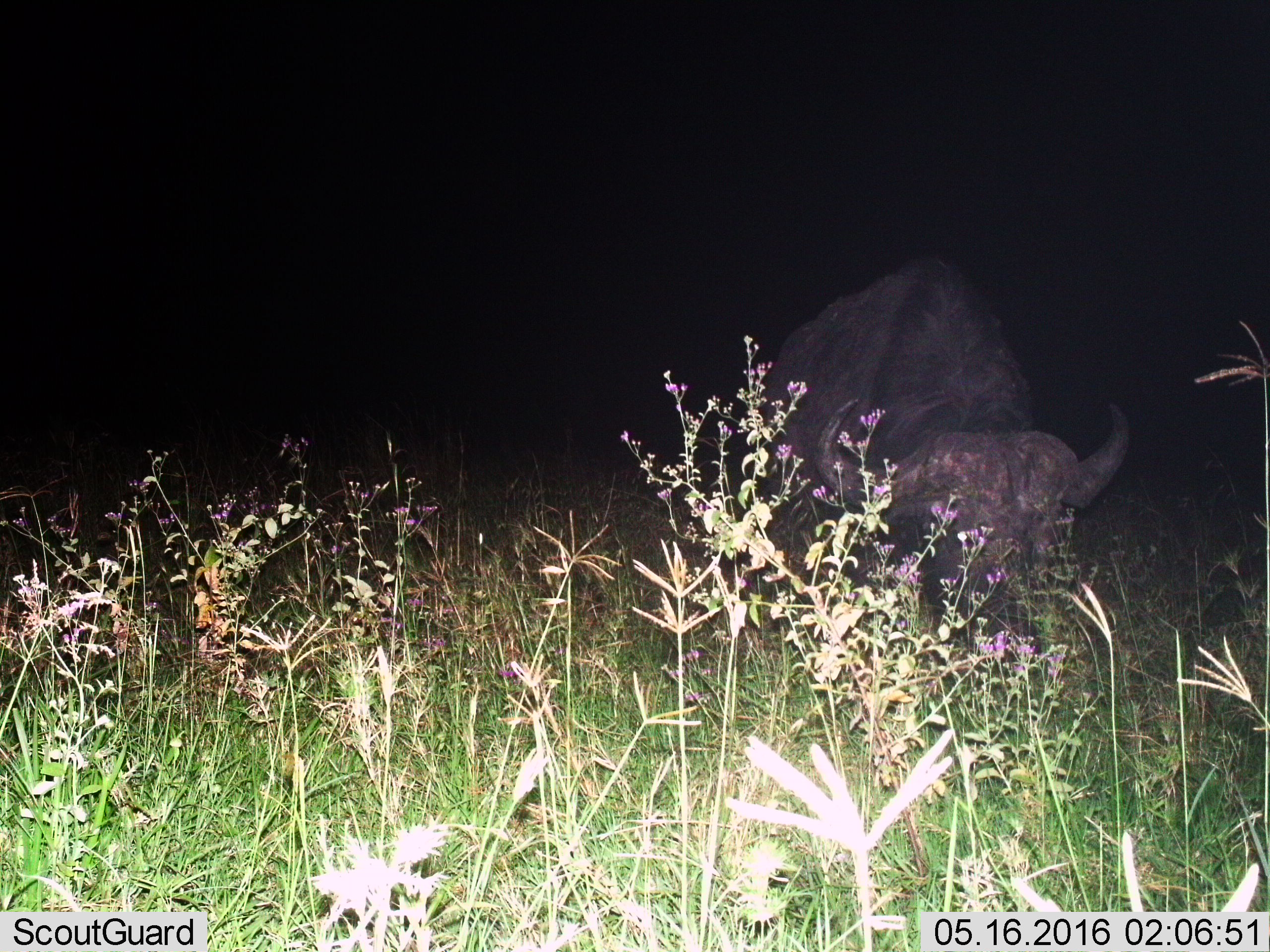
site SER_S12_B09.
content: unidentified animal